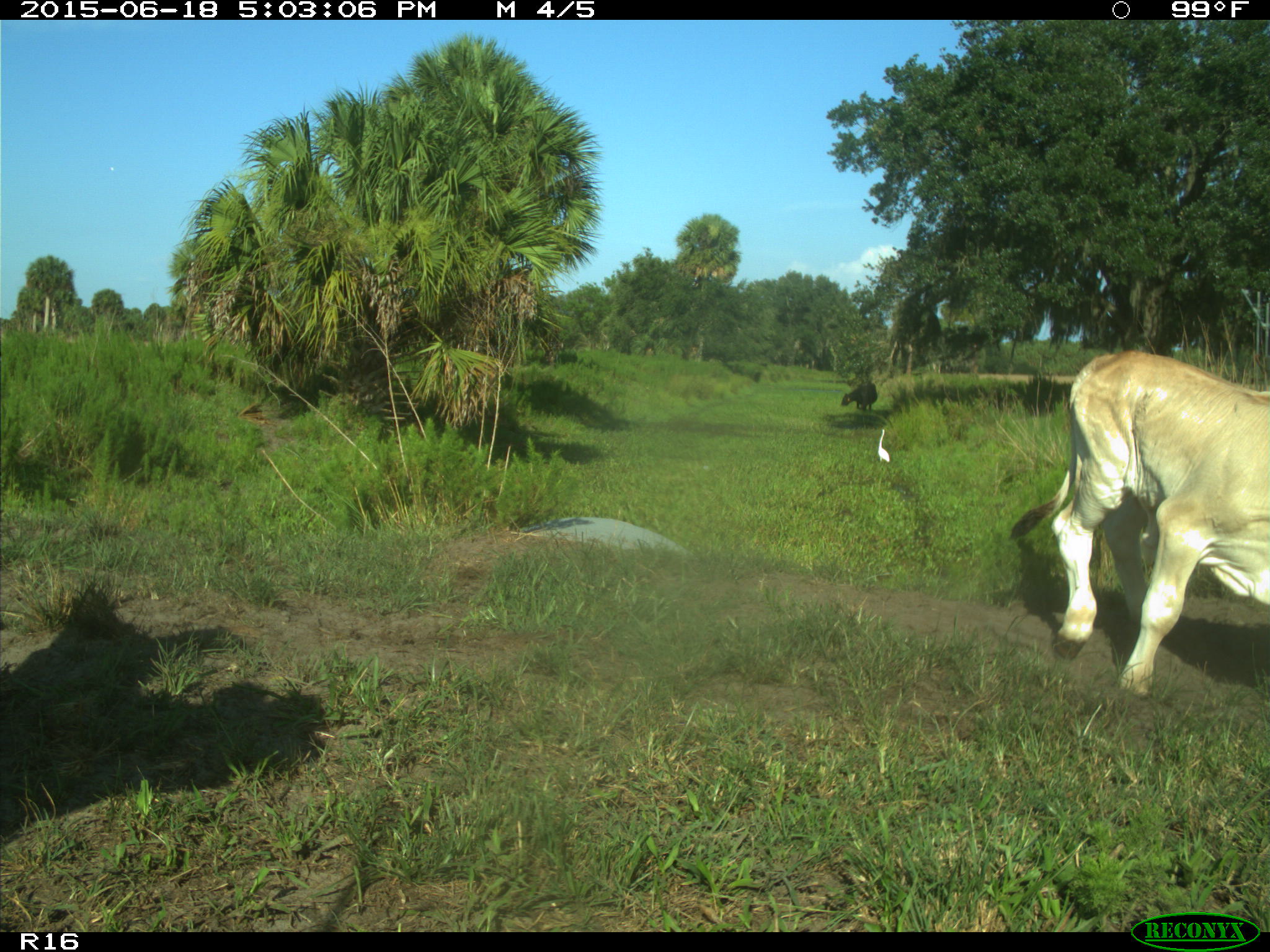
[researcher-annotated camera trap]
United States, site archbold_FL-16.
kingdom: Animalia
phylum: Chordata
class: Mammalia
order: Artiodactyla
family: Bovidae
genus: Bos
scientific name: Bos taurus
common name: domestic cow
Bos taurus (domestic cow).